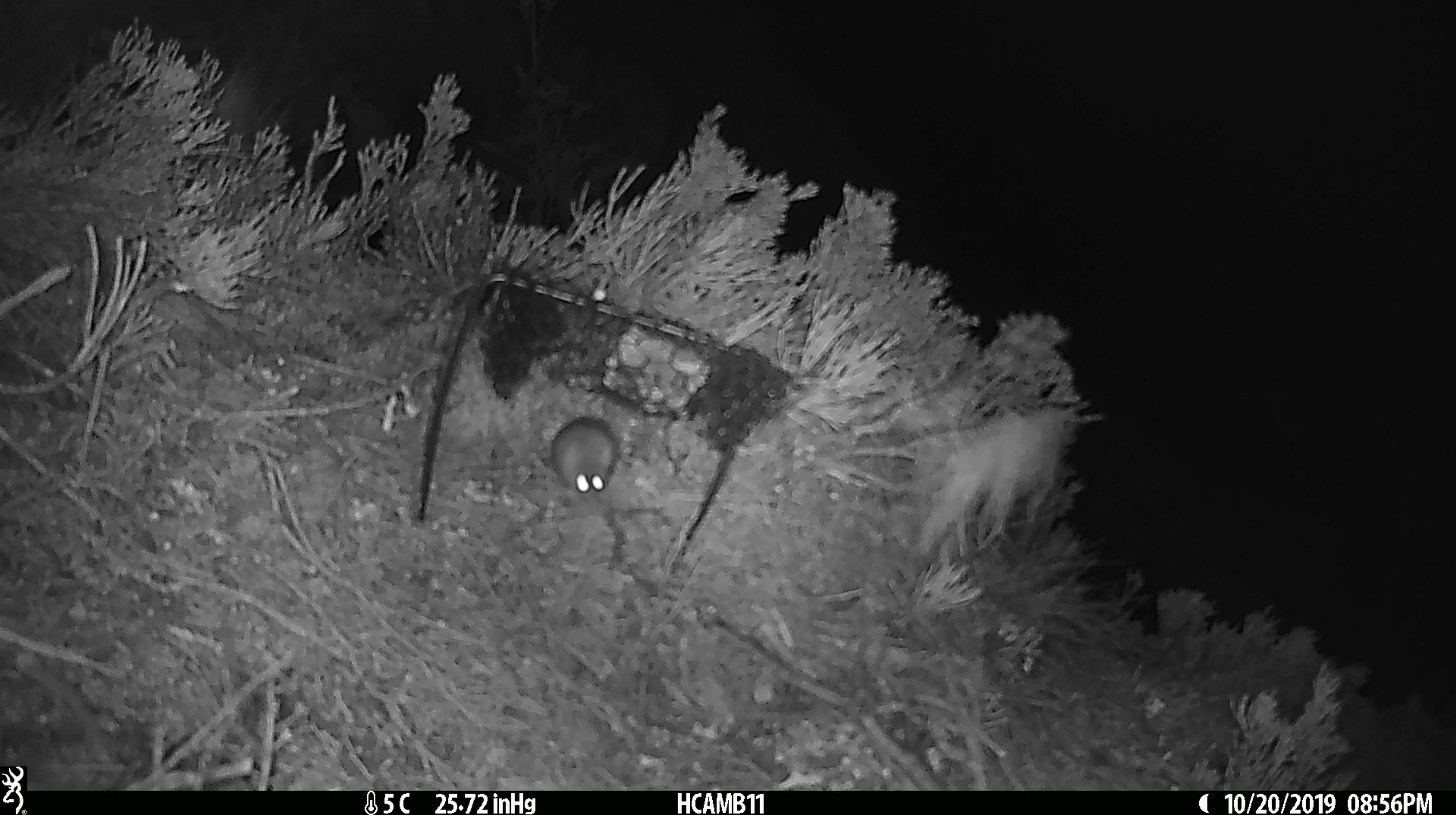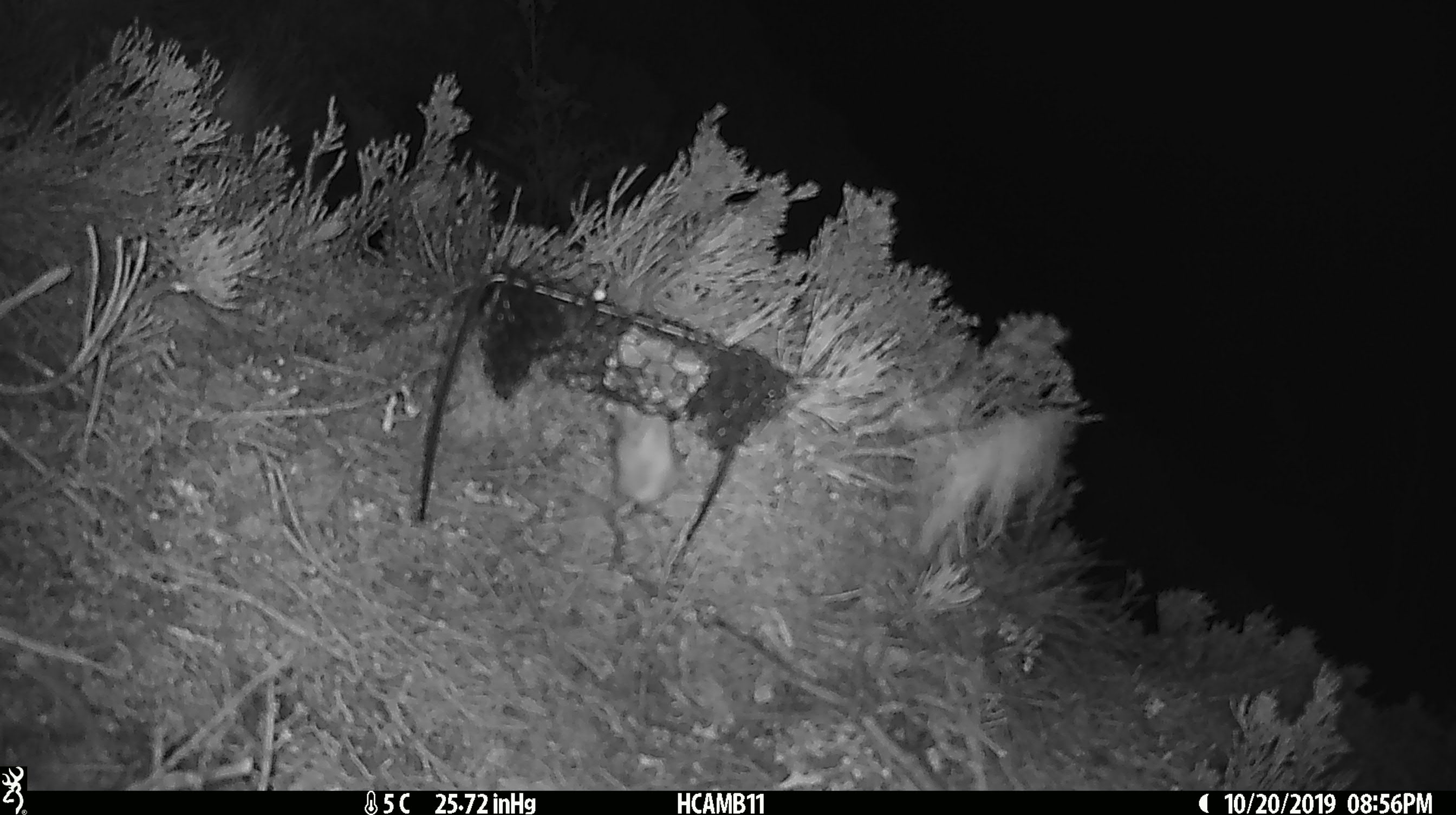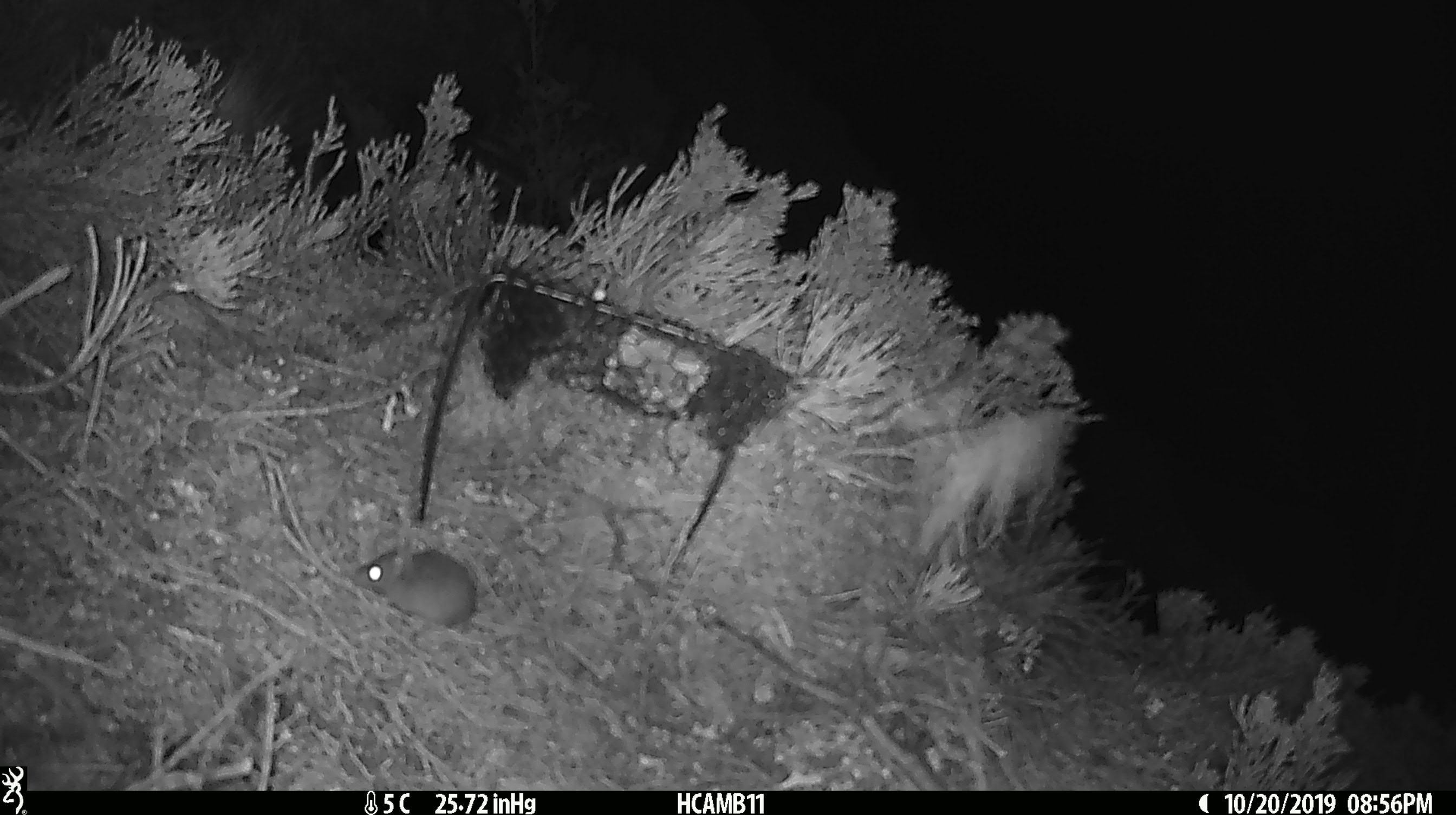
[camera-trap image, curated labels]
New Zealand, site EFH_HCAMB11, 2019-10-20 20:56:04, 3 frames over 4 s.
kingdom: Animalia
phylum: Chordata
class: Mammalia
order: Rodentia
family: Muridae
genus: Mus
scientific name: Mus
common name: mouse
Mouse (Mus).